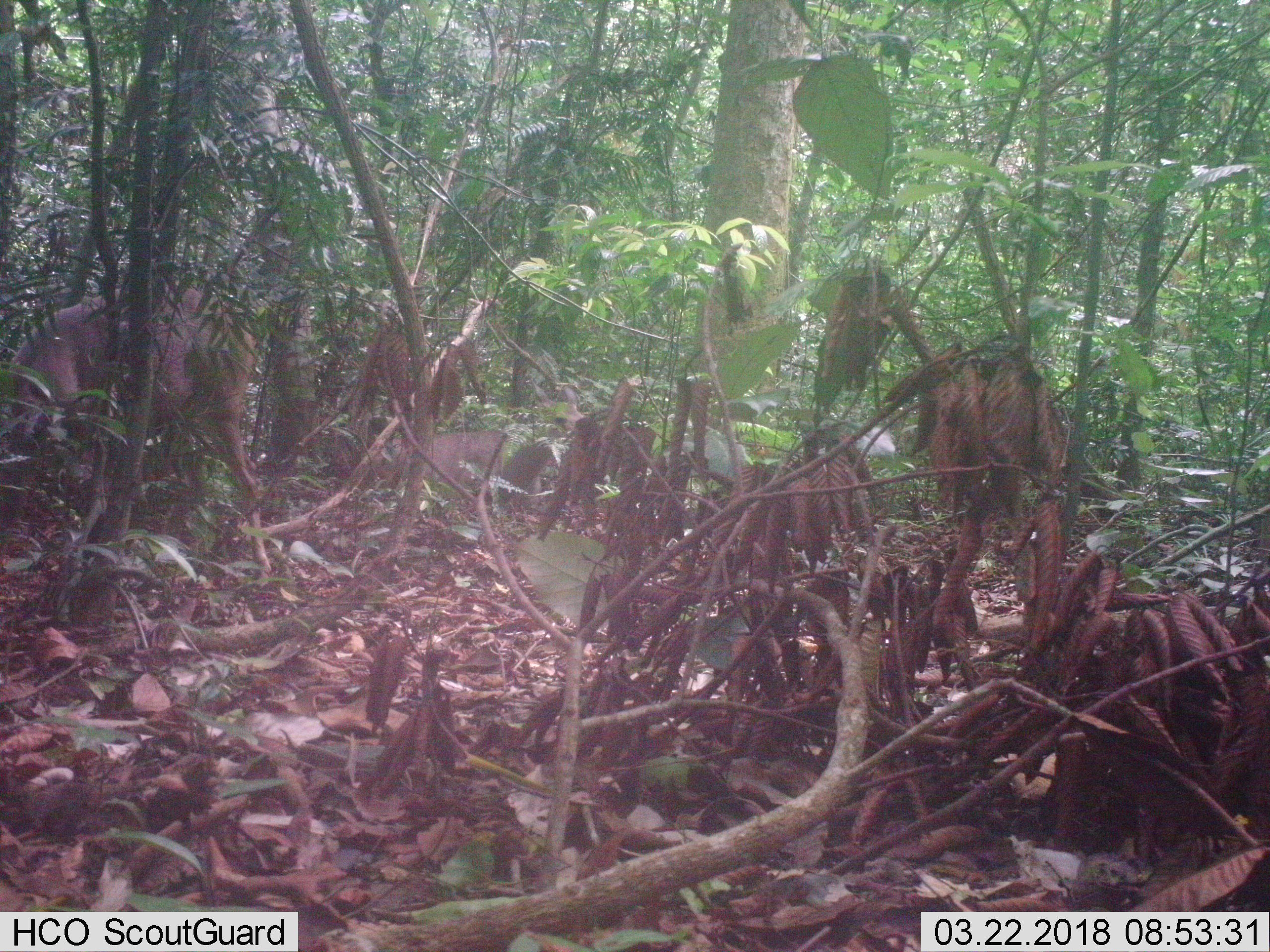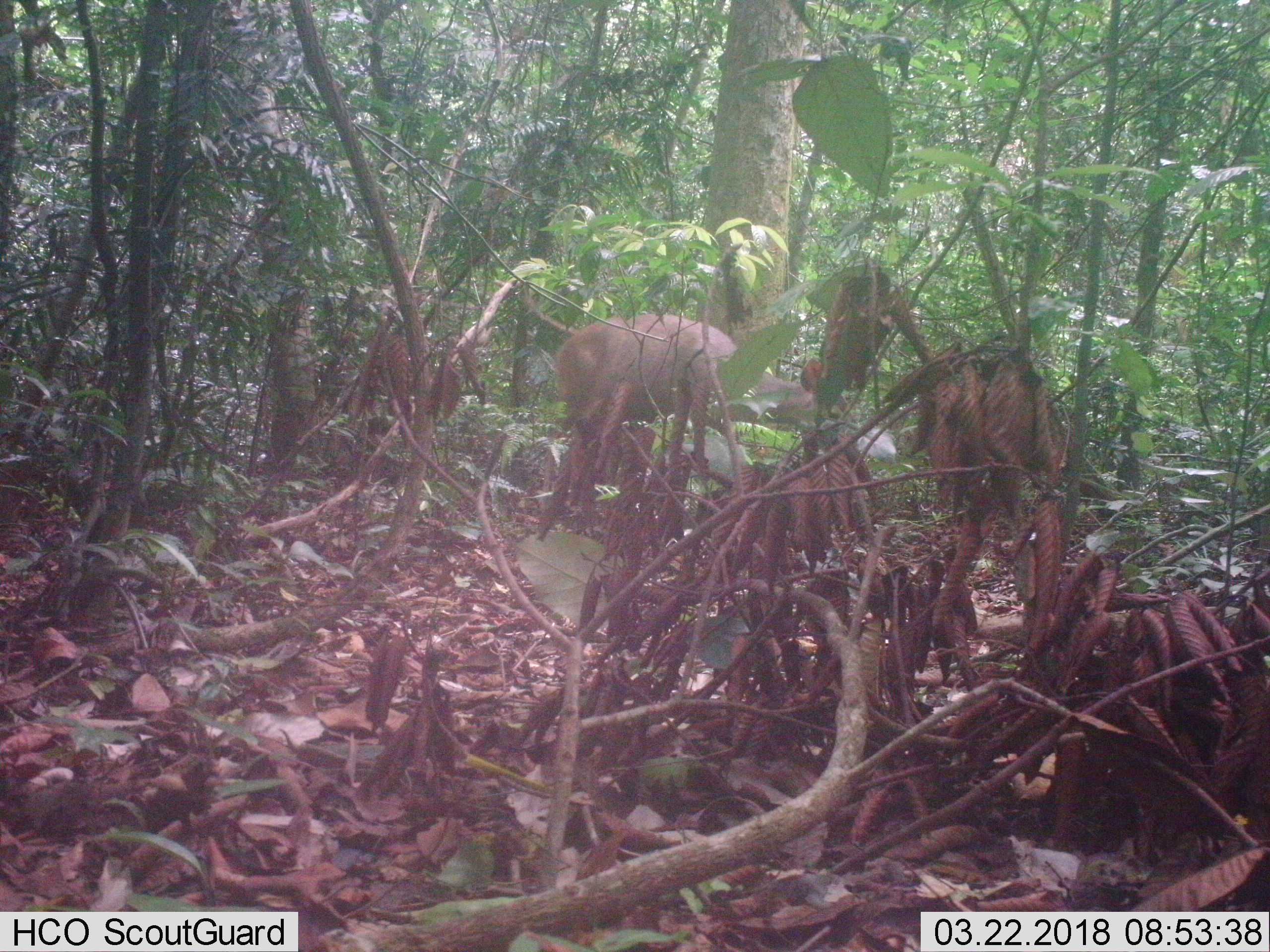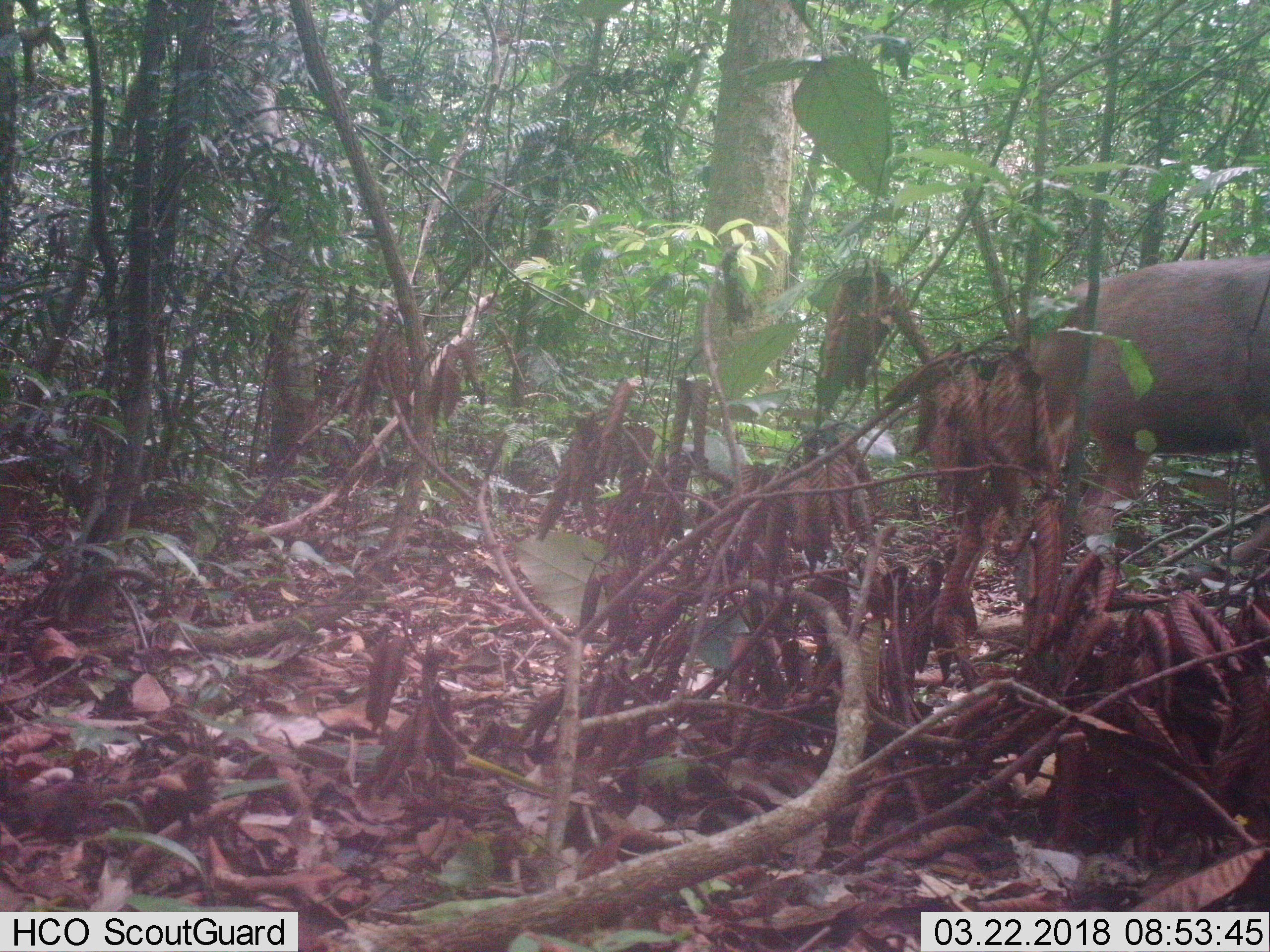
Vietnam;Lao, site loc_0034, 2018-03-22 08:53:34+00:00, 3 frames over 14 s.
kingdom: Animalia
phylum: Chordata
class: Mammalia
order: Artiodactyla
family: Cervidae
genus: Rusa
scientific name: Rusa unicolor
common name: sambar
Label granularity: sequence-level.